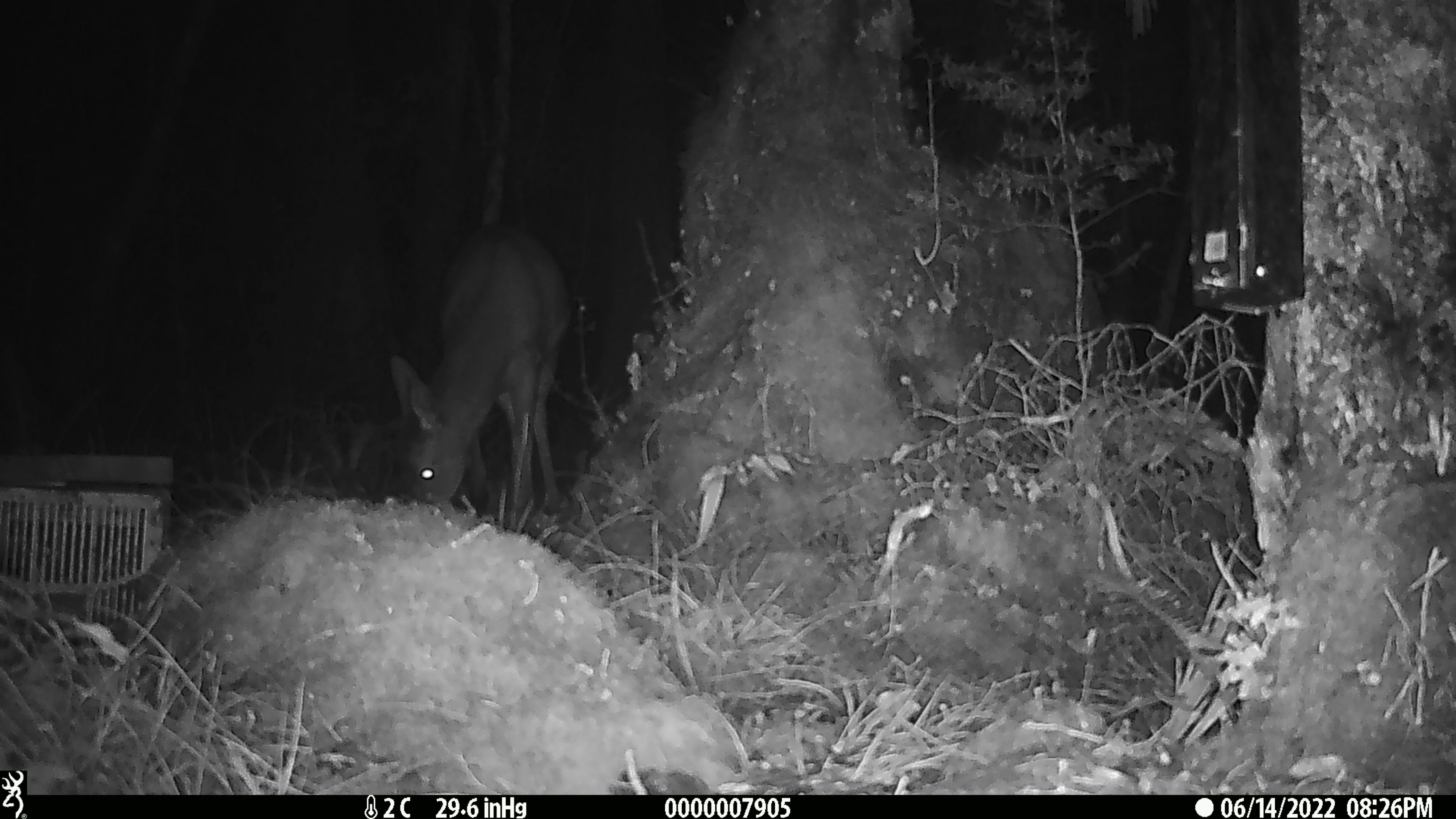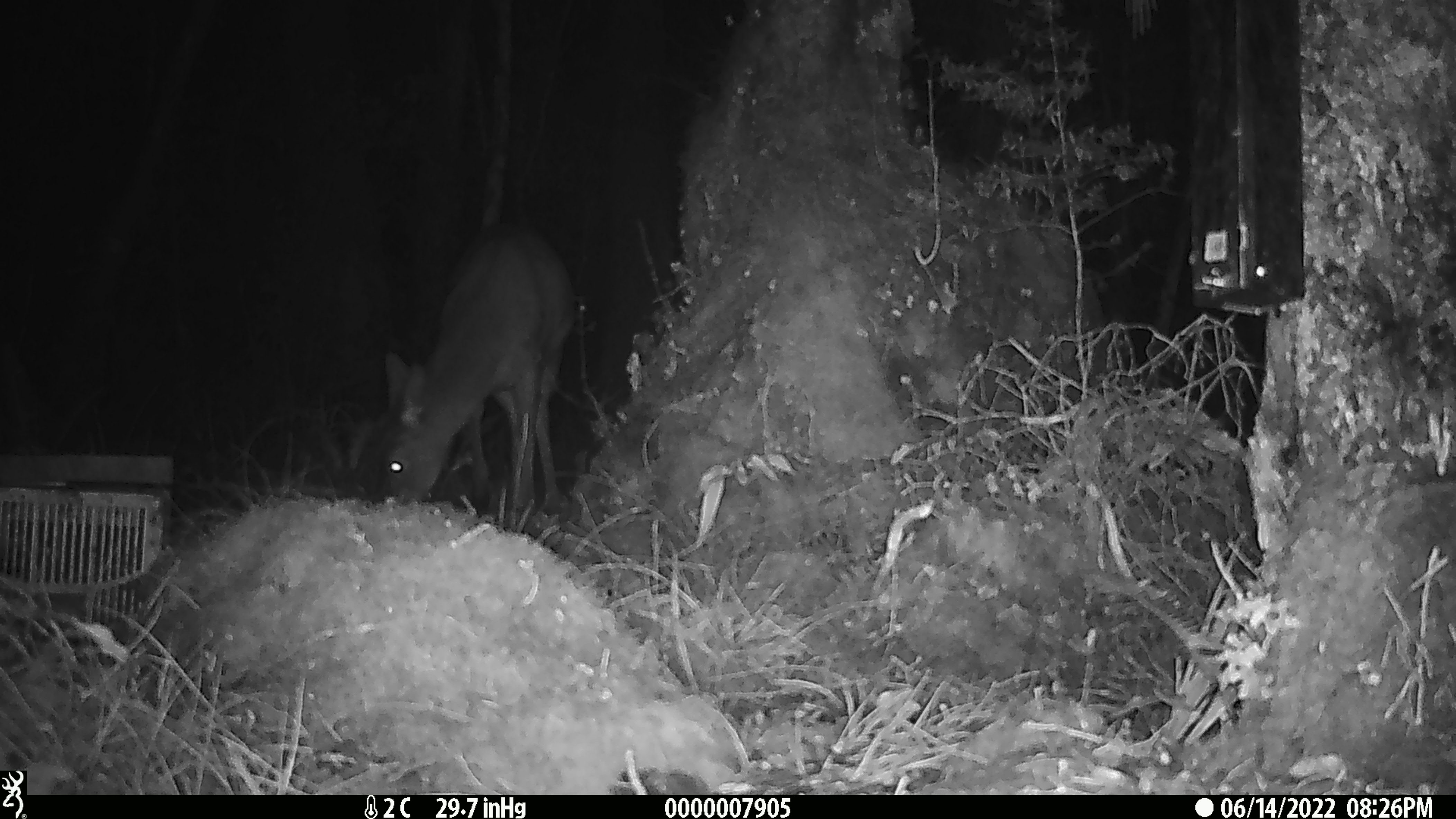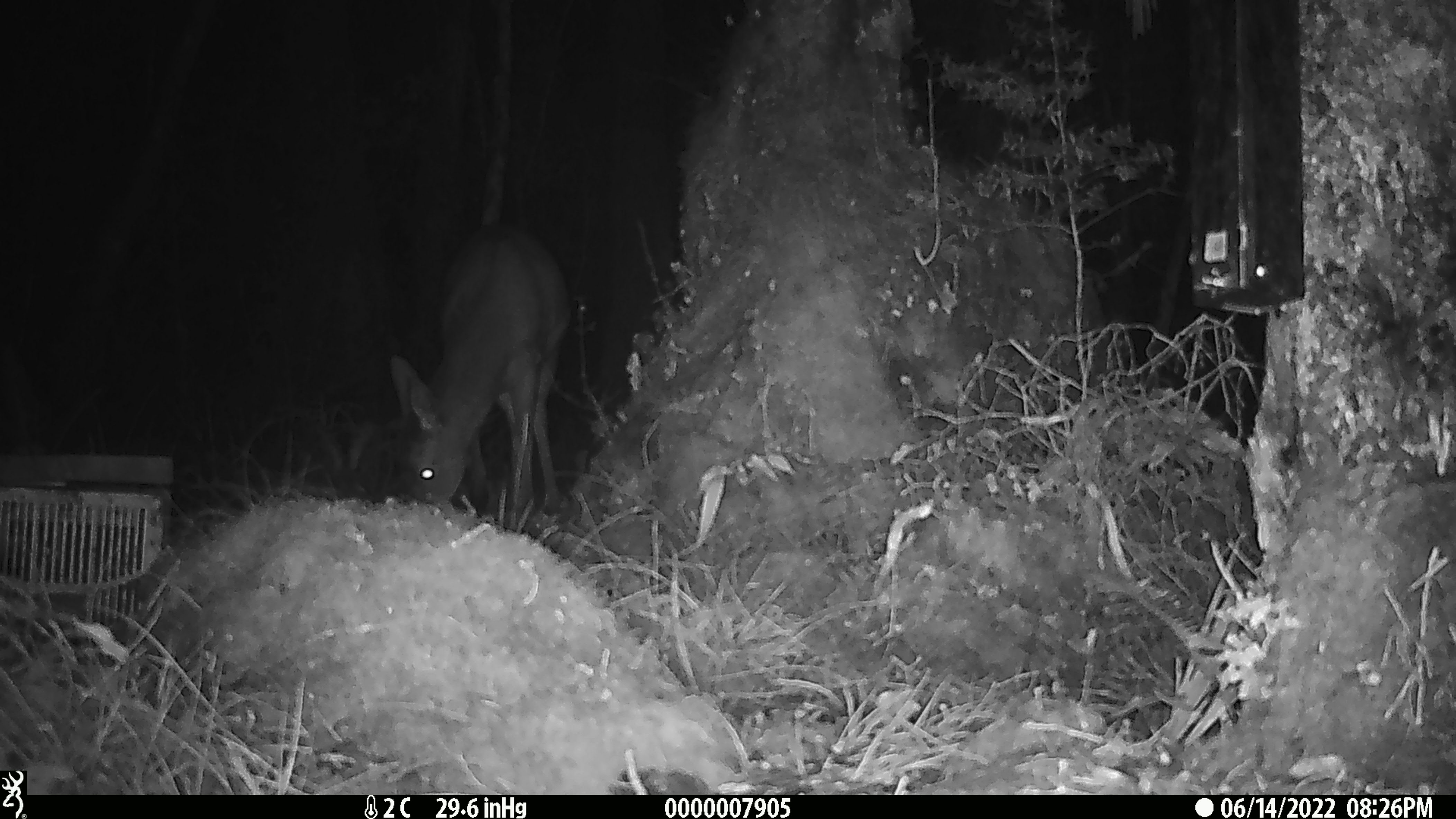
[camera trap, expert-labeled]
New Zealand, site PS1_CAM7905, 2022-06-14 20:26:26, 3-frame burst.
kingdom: Animalia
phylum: Chordata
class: Mammalia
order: Artiodactyla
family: Cervidae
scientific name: Cervidae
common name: deer